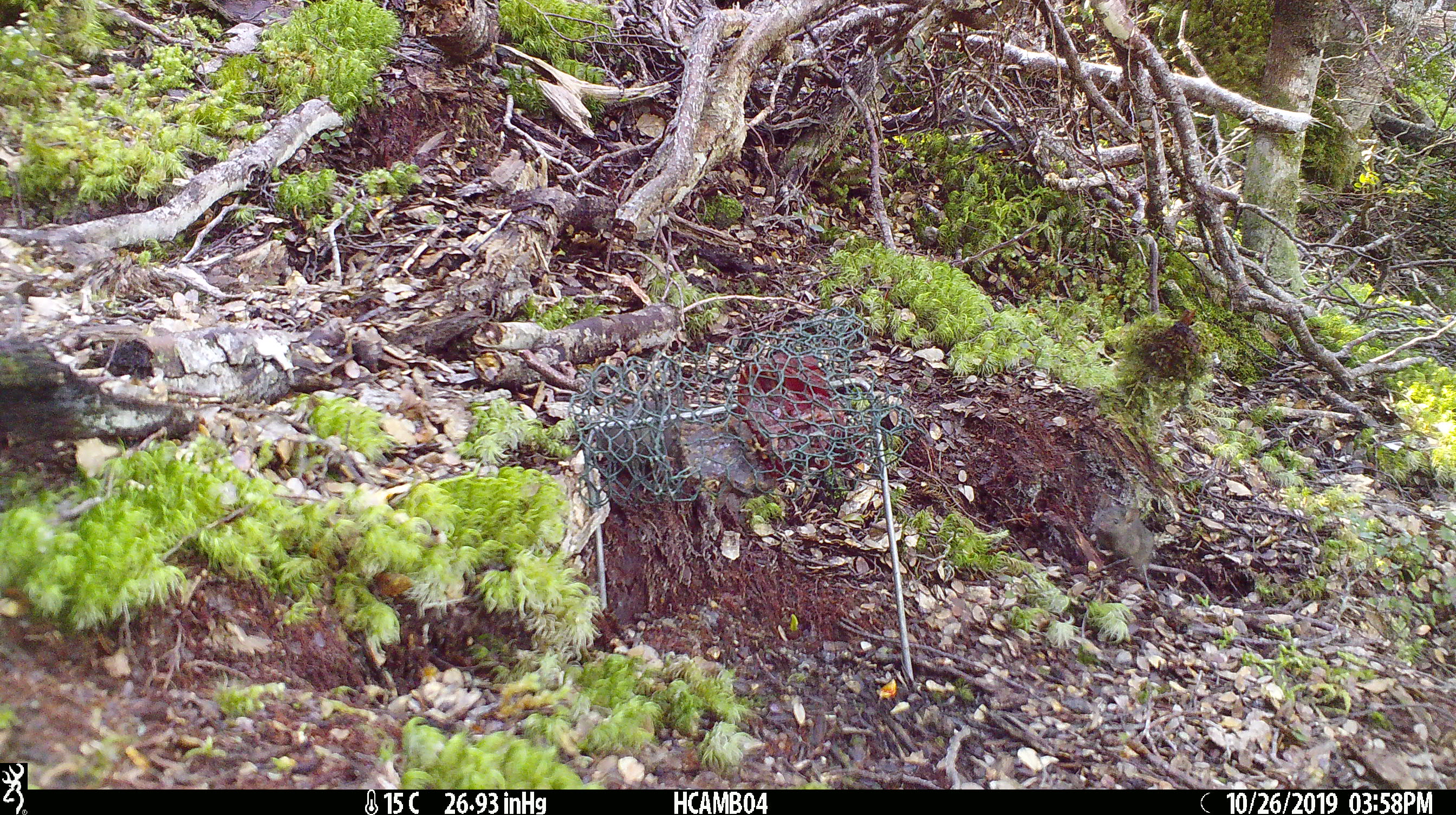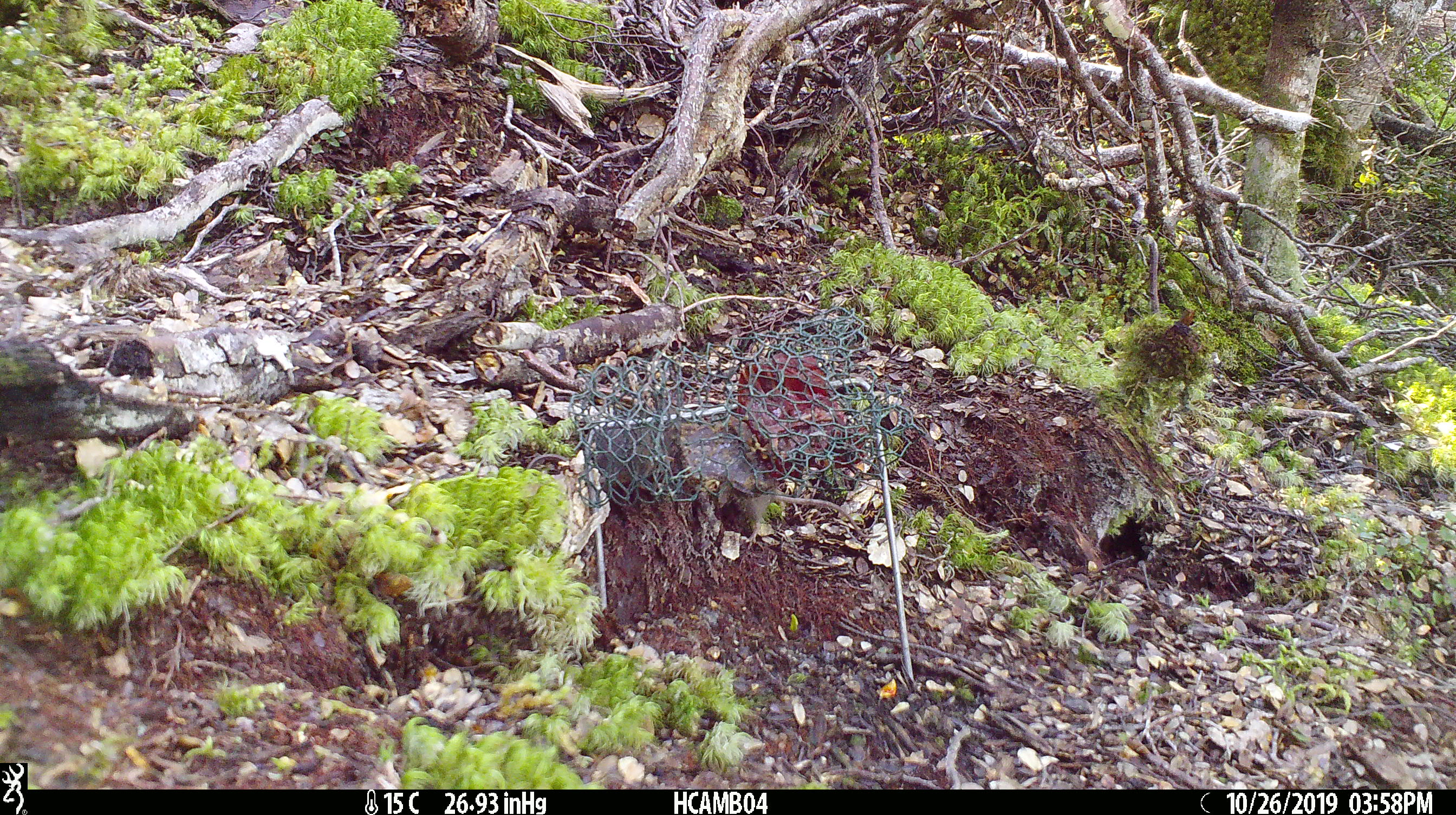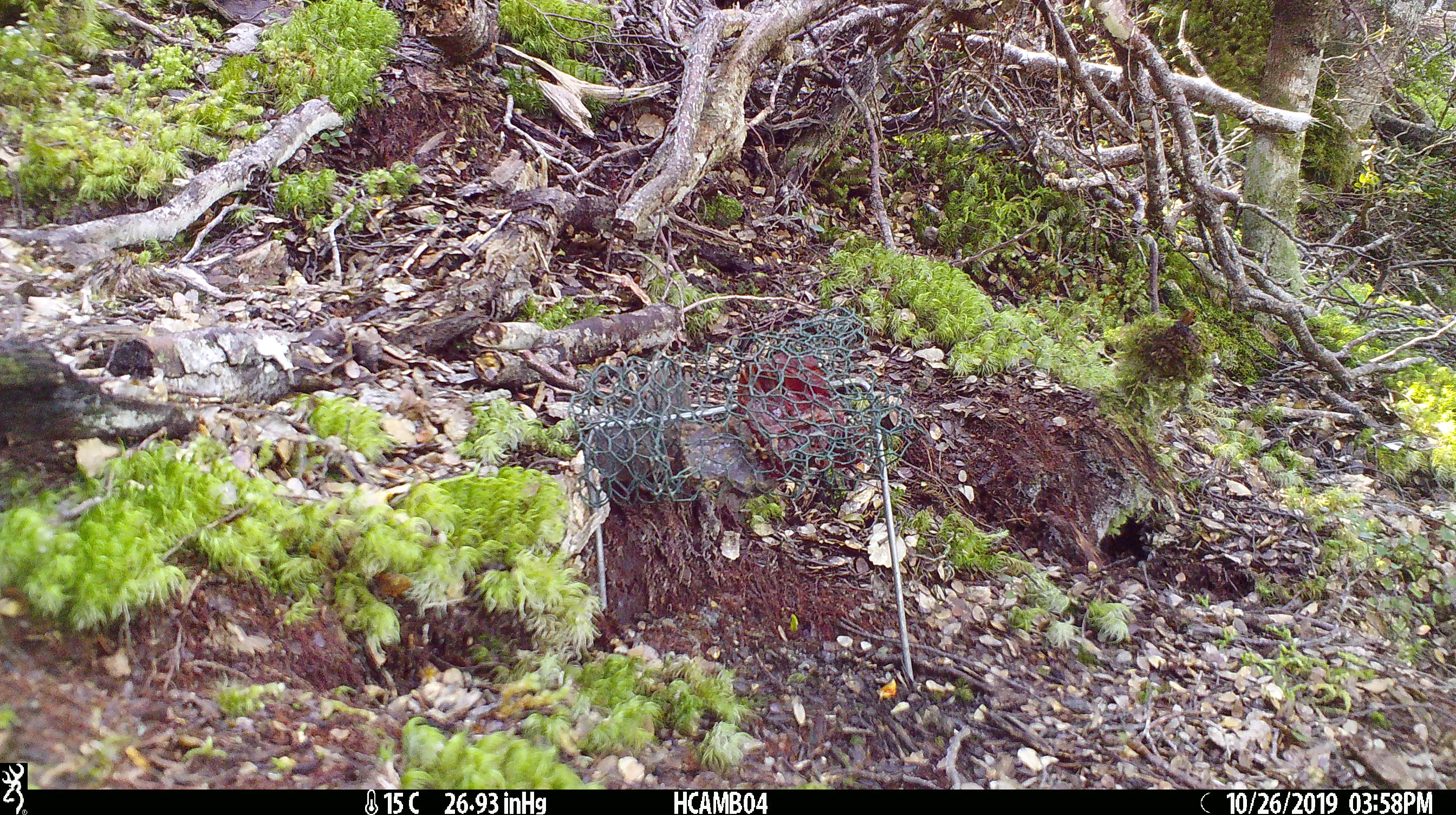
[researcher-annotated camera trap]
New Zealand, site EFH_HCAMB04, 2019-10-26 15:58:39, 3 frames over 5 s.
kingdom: Animalia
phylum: Chordata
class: Mammalia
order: Rodentia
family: Muridae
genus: Mus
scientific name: Mus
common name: mouse